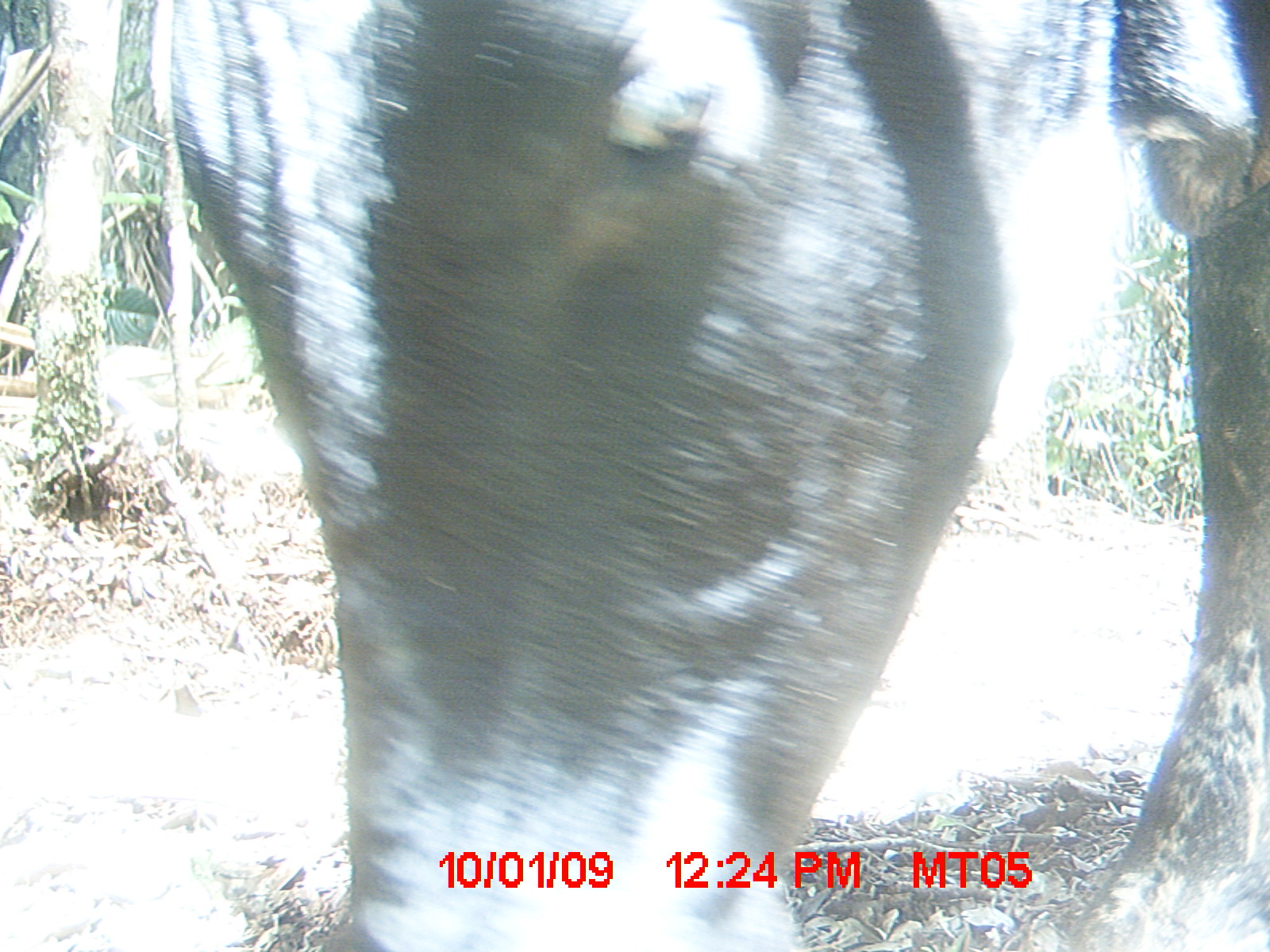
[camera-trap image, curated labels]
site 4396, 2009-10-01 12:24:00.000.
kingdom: Animalia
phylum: Chordata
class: Mammalia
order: Artiodactyla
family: Bovidae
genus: Bos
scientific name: Bos taurus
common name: domestic cattle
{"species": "Bos taurus (domestic cattle)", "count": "3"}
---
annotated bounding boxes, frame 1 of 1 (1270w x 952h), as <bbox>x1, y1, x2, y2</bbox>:
bos taurus: <bbox>163, 0, 1269, 949</bbox>